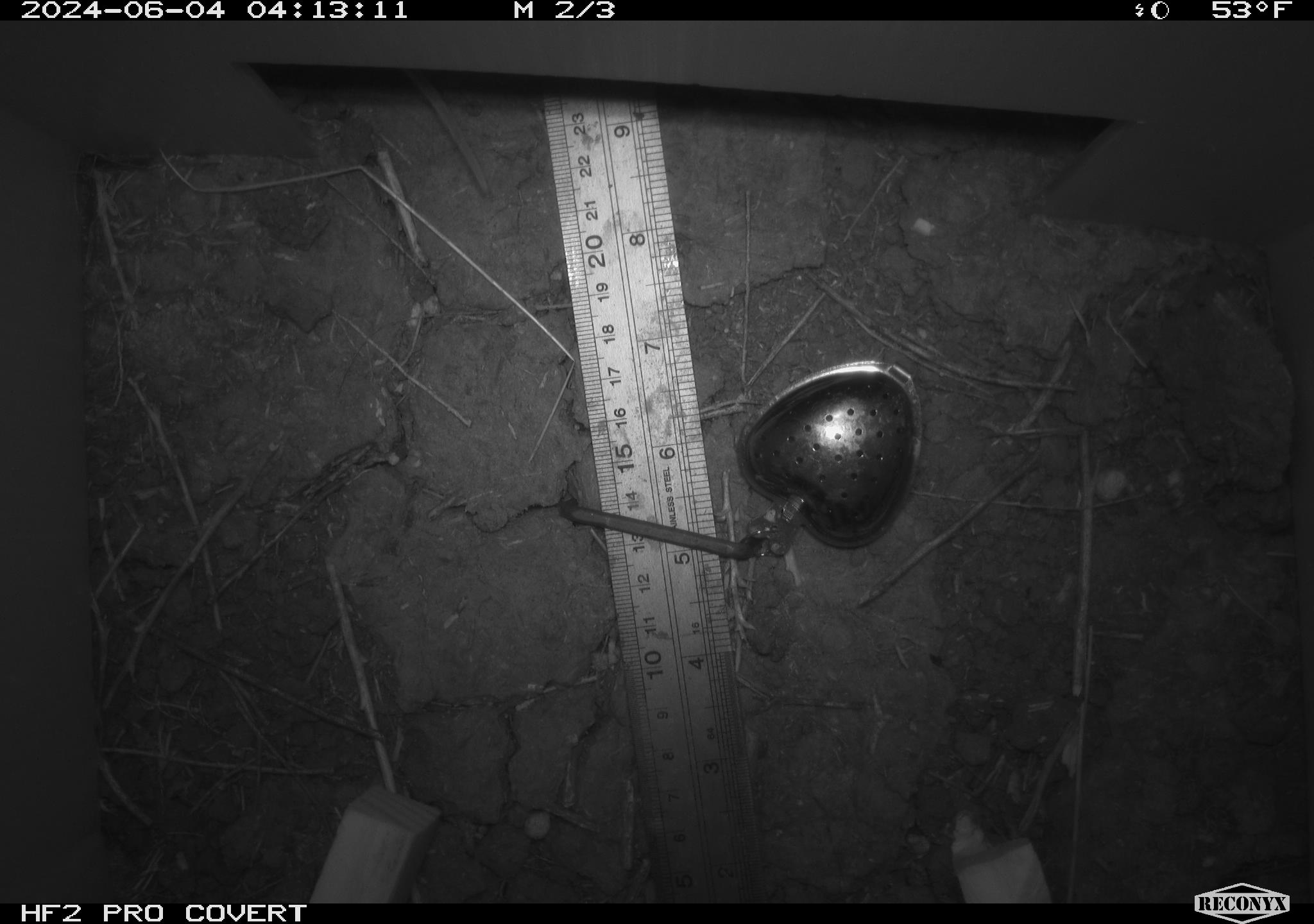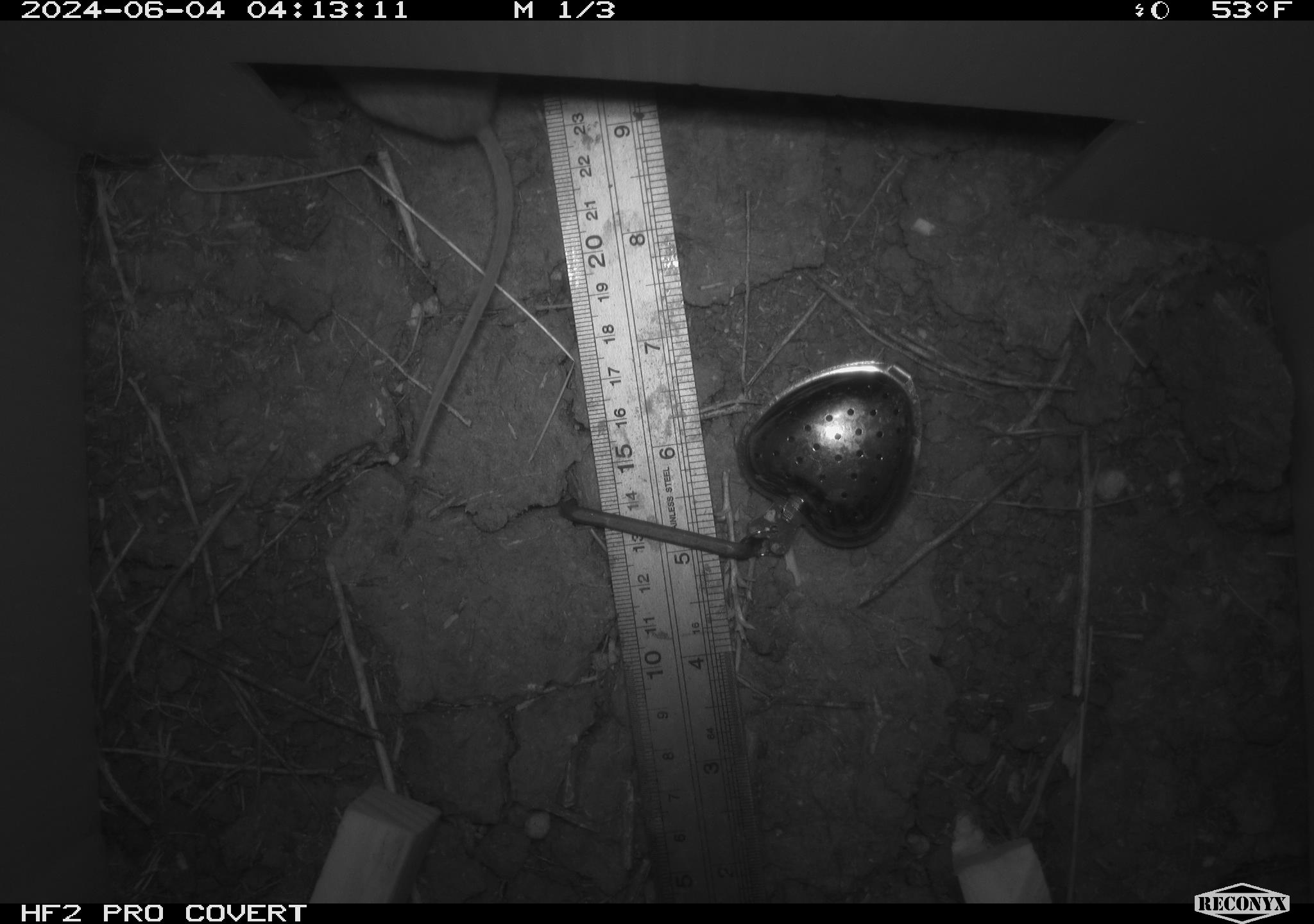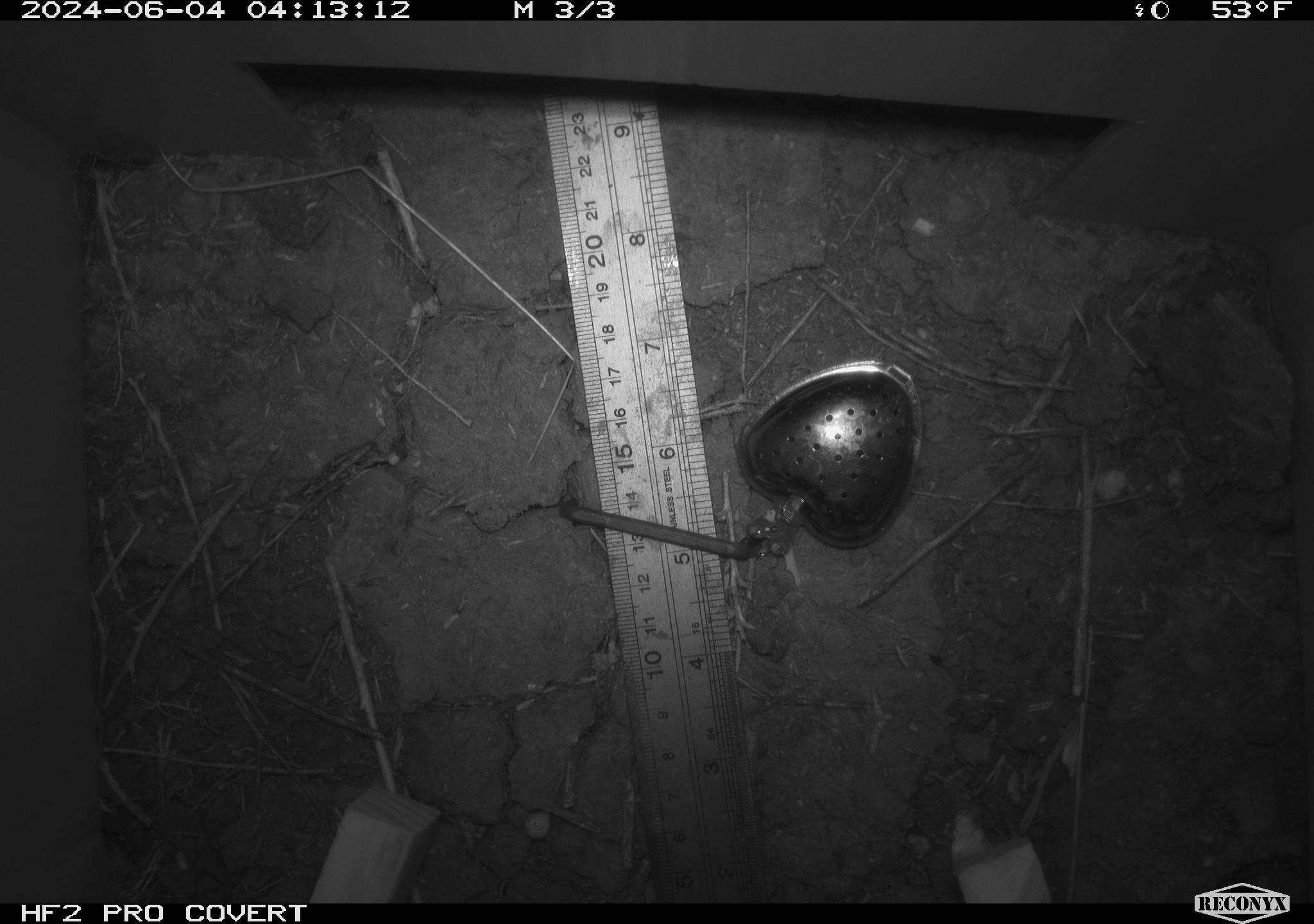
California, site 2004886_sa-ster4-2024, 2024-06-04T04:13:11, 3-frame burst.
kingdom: Animalia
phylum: Chordata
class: Mammalia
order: Rodentia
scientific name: Rodentia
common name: mouse species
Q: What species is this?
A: Mouse species (Rodentia).